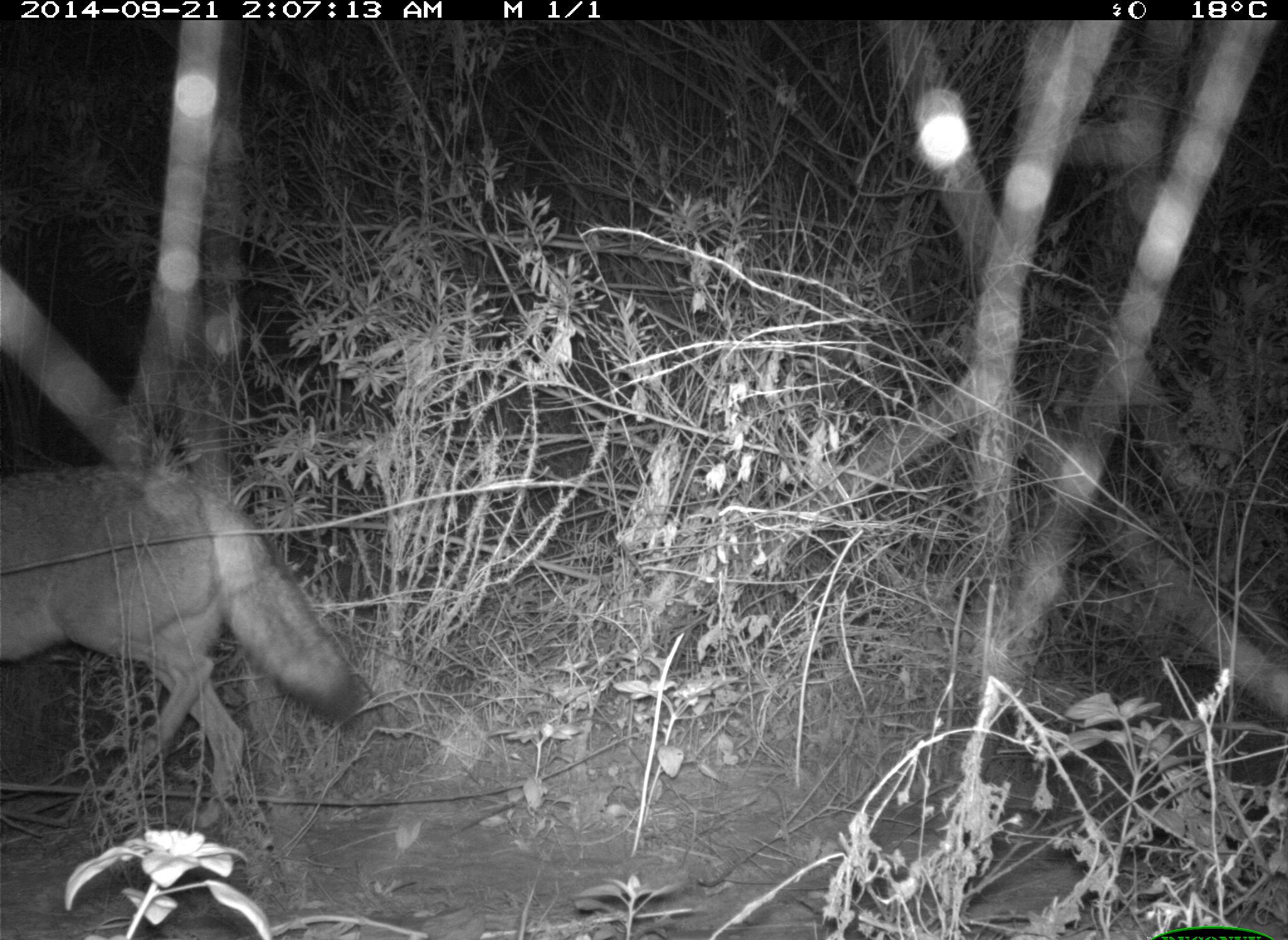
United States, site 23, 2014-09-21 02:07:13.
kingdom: Animalia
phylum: Chordata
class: Mammalia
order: Carnivora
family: Canidae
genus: Canis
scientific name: Canis latrans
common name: coyote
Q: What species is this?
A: Coyote (Canis latrans).